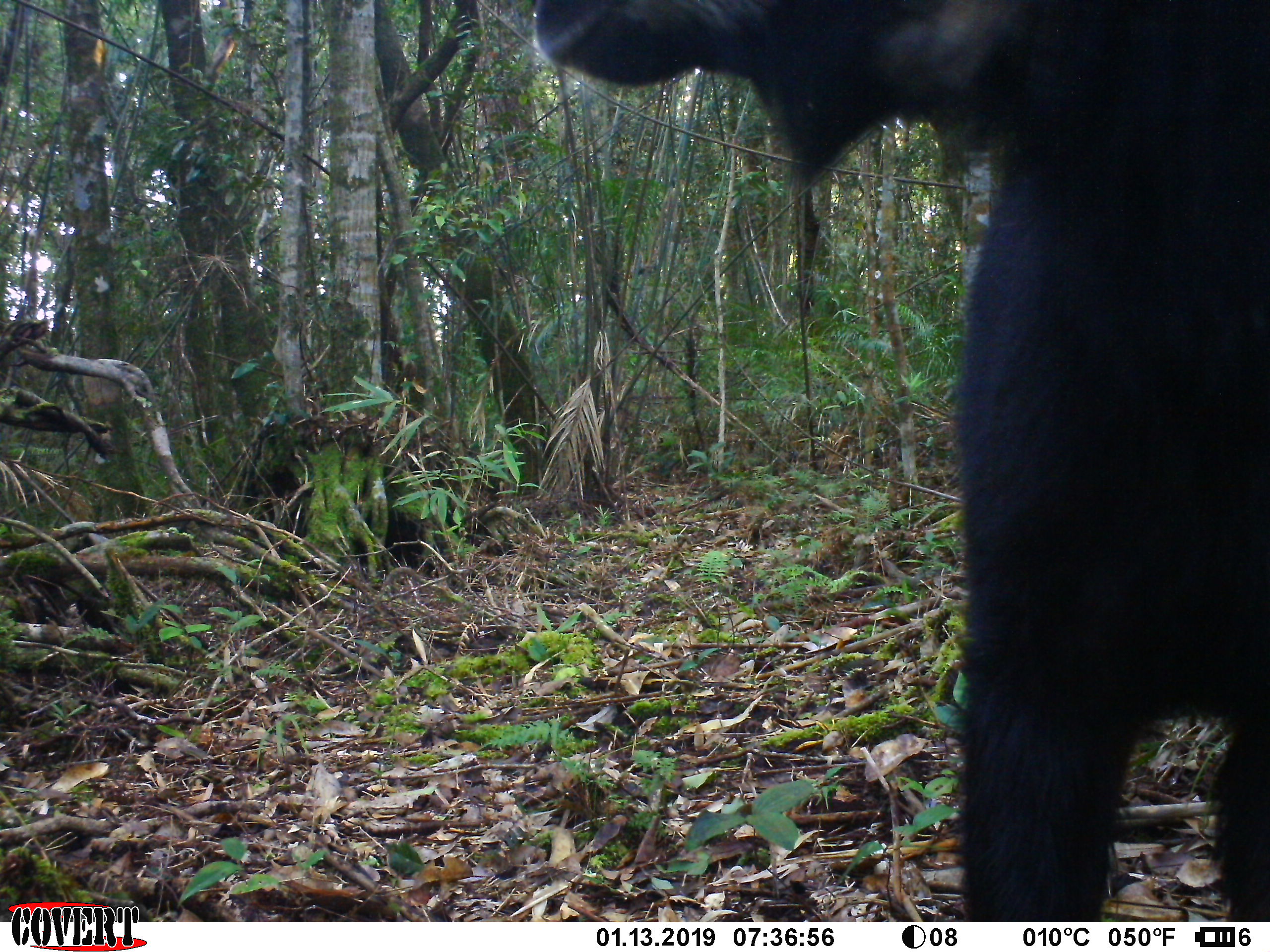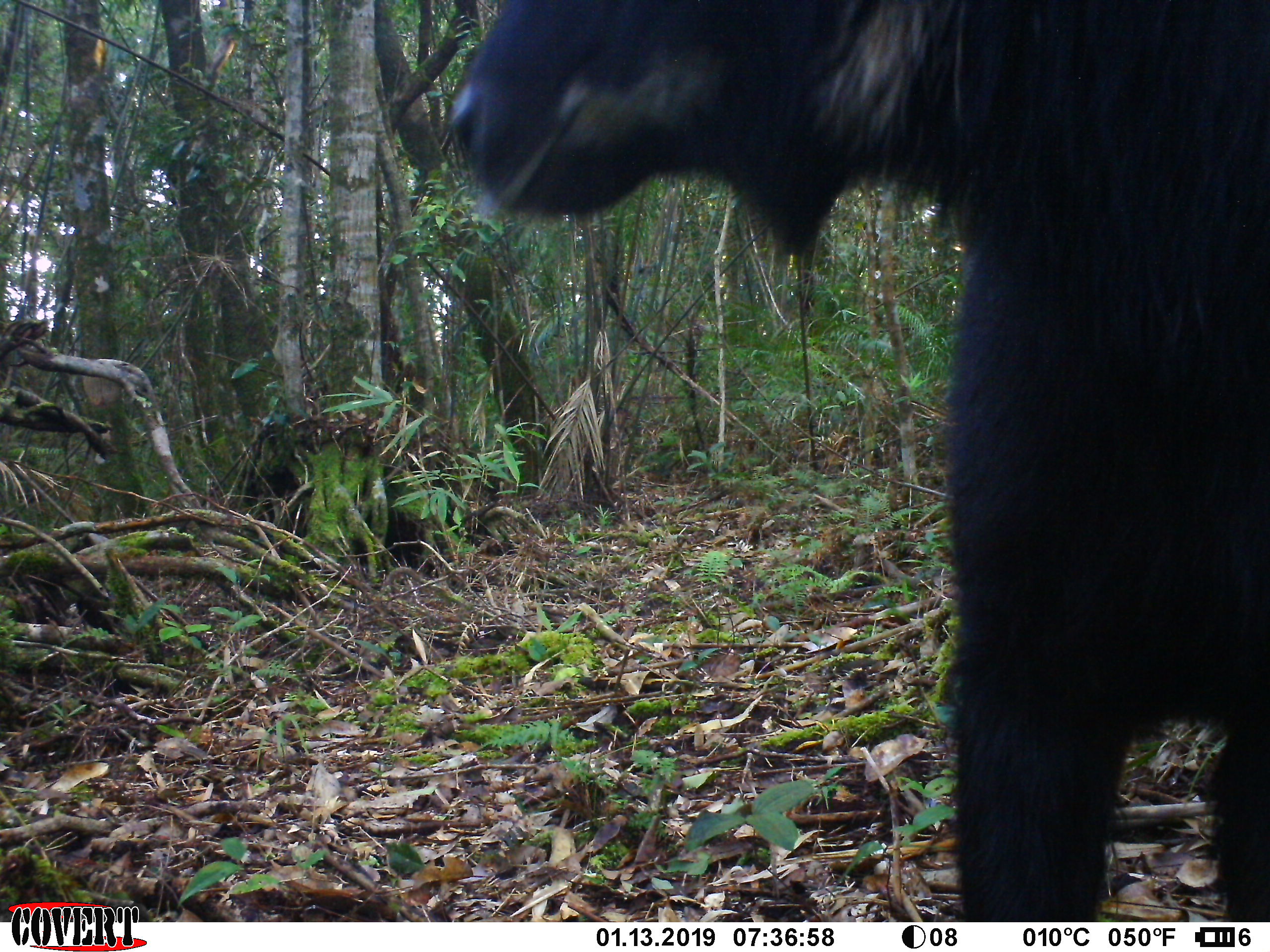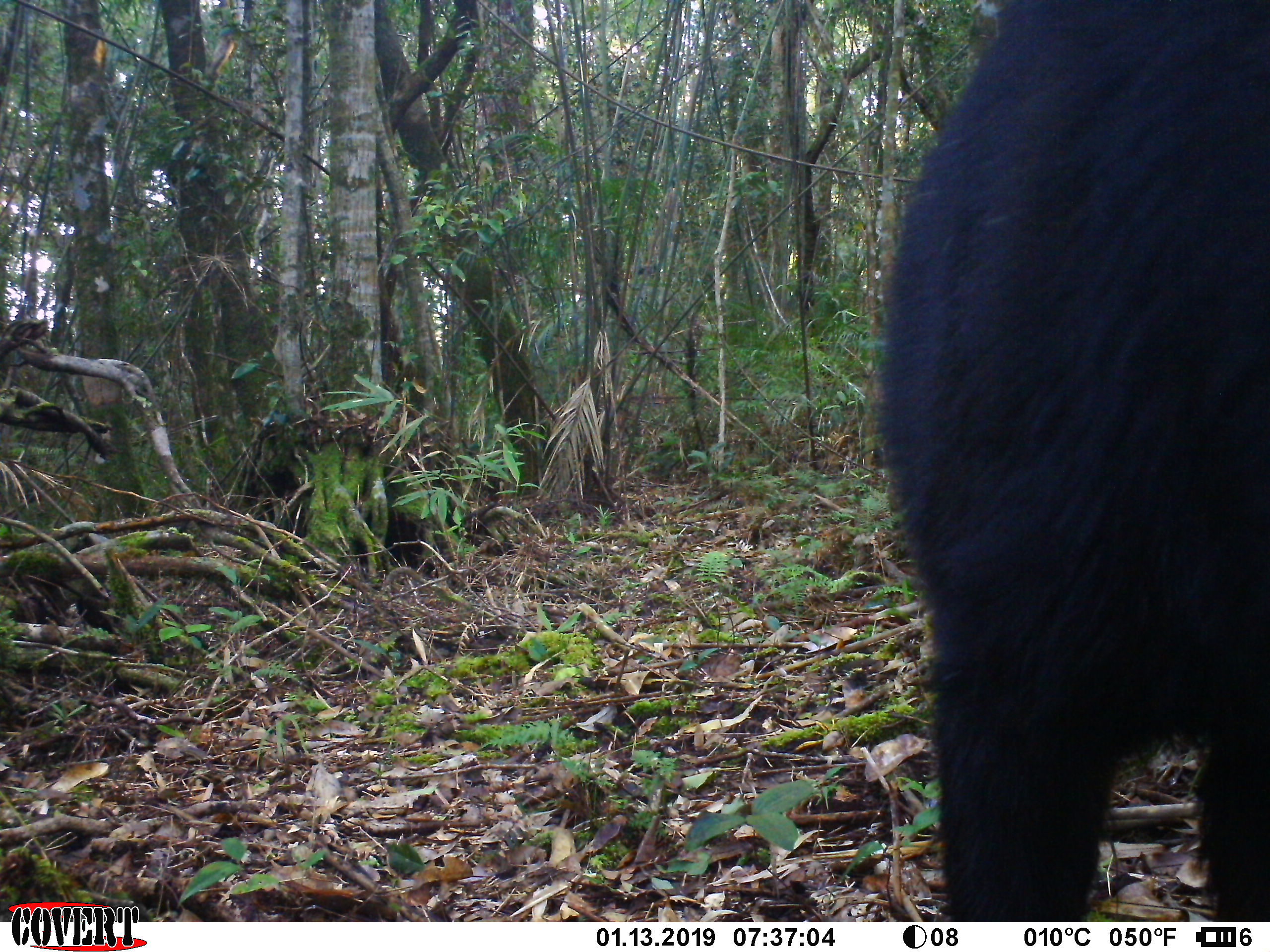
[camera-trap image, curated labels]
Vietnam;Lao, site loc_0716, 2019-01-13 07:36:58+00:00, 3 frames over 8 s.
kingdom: Animalia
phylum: Chordata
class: Mammalia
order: Artiodactyla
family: Bovidae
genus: Capricornis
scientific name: Capricornis sumatraensis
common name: chinese serow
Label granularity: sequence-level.